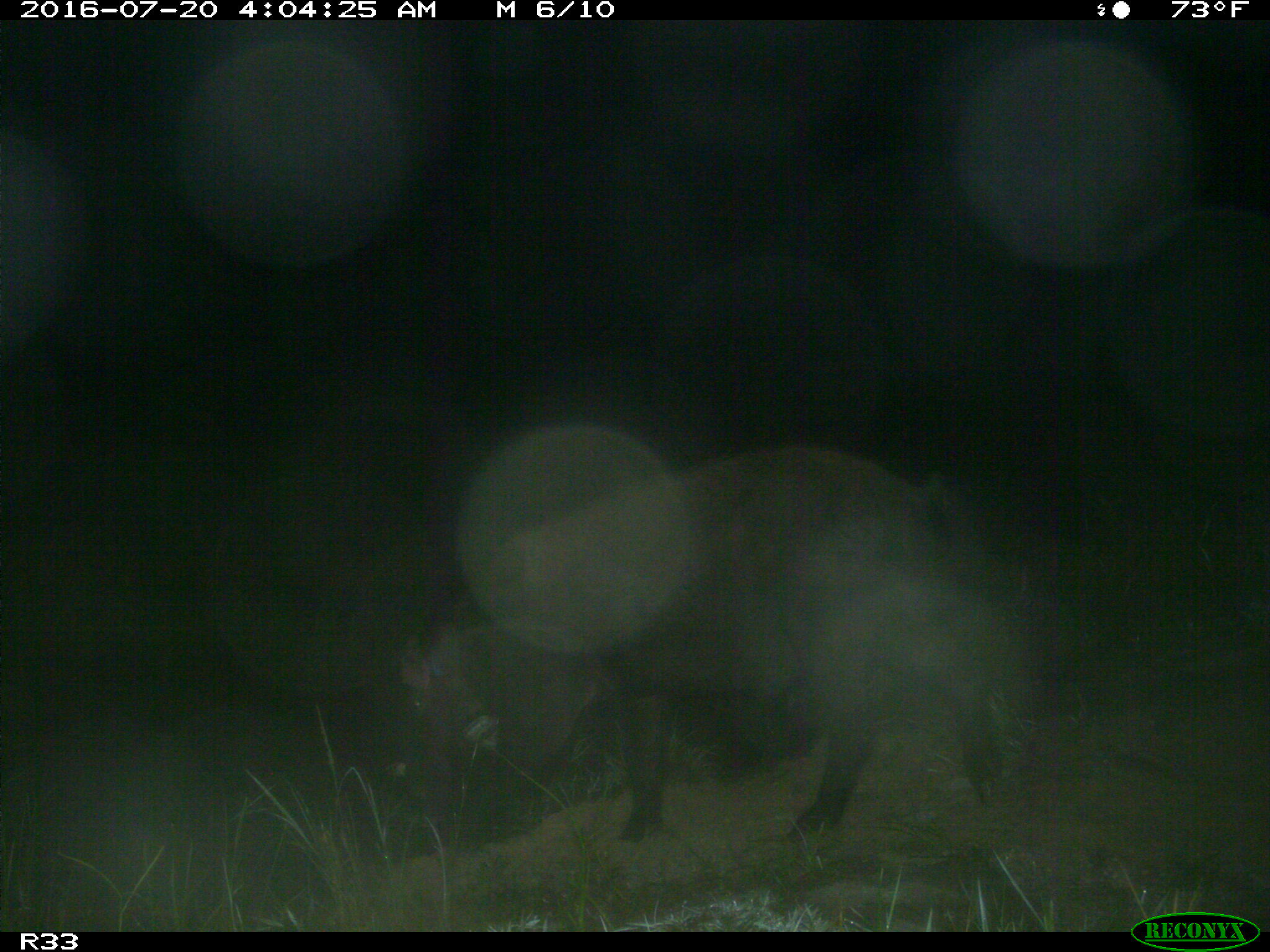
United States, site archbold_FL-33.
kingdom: Animalia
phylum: Chordata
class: Mammalia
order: Artiodactyla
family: Suidae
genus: Sus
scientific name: Sus scrofa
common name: wild boar